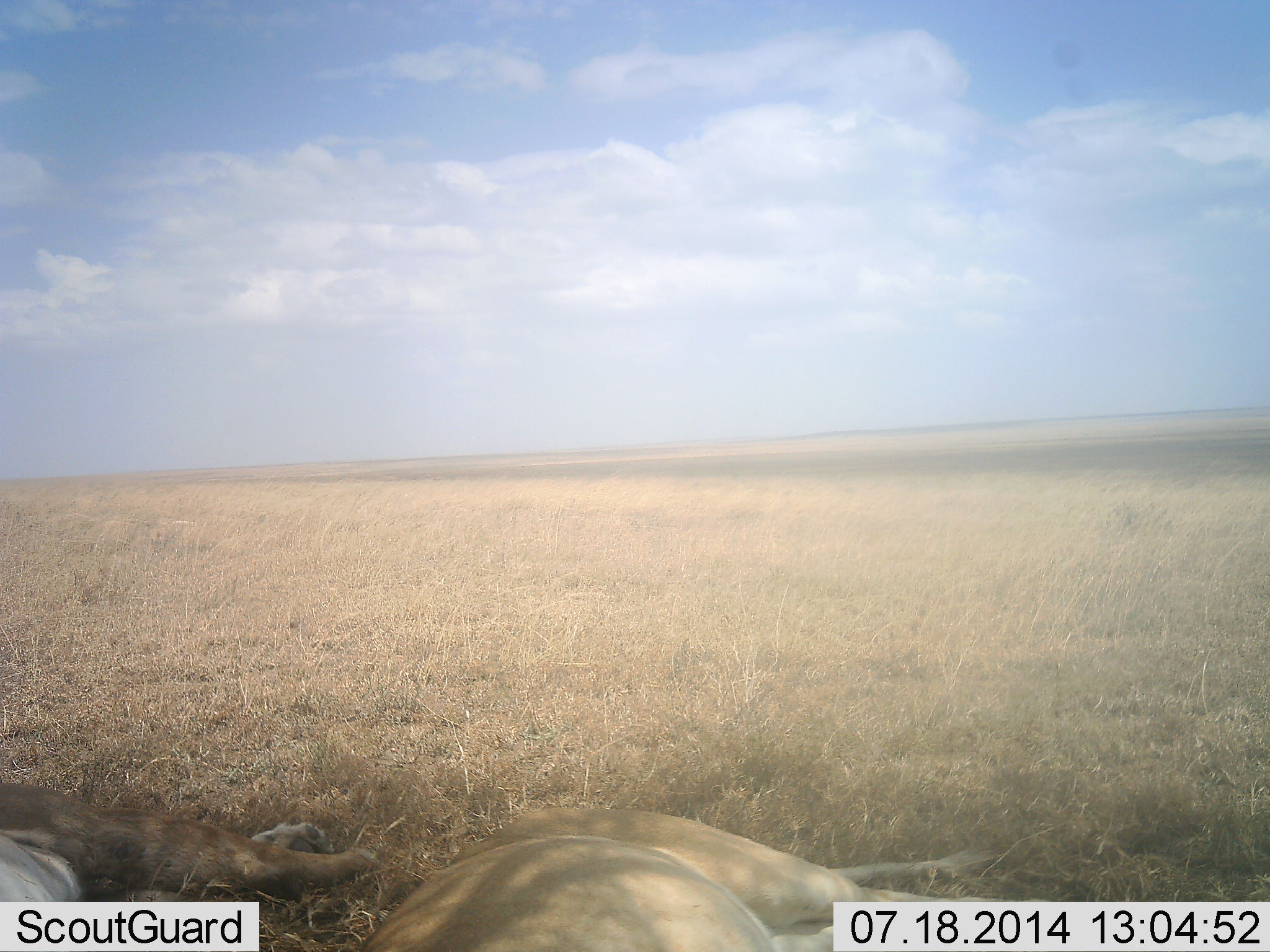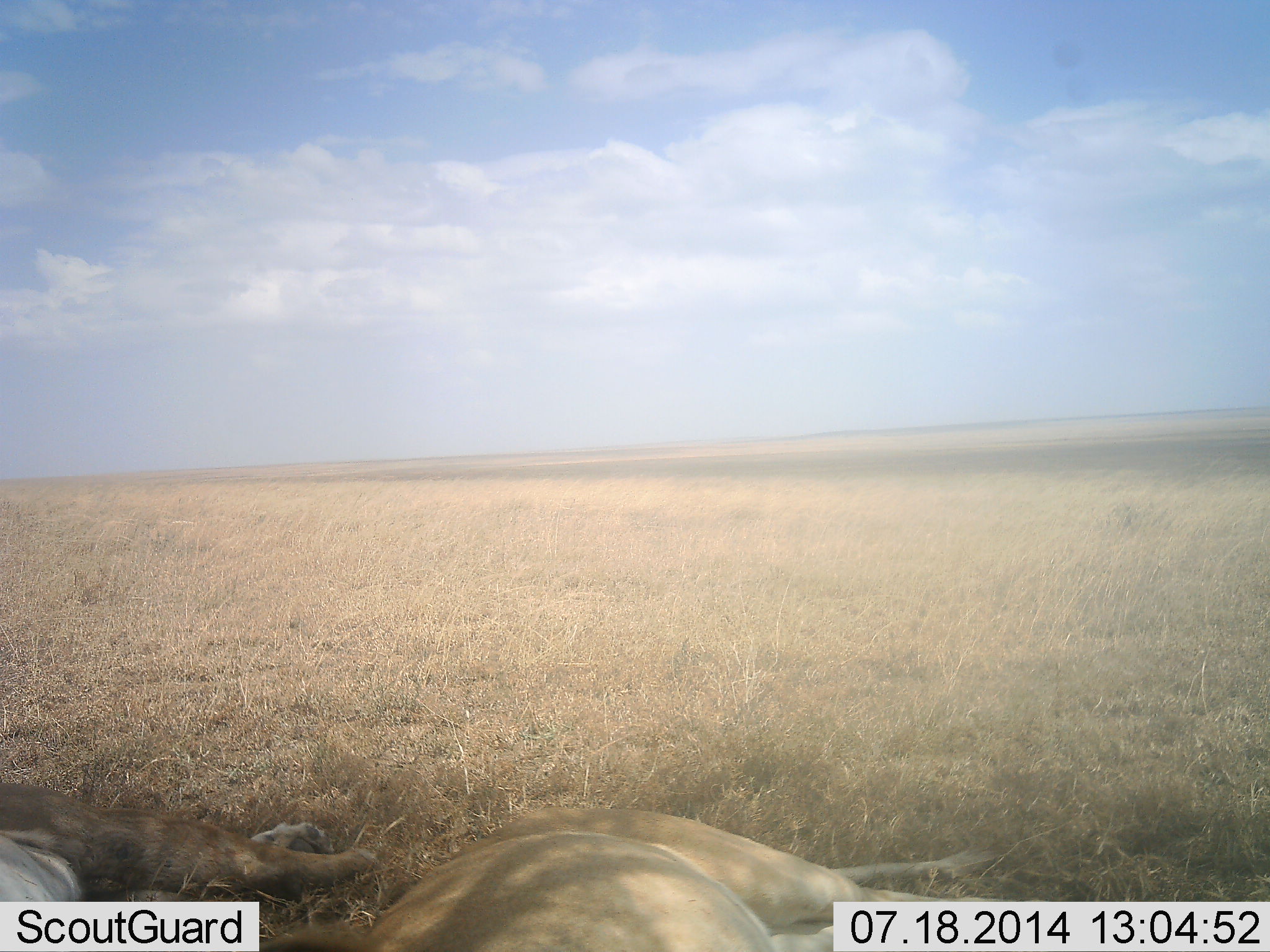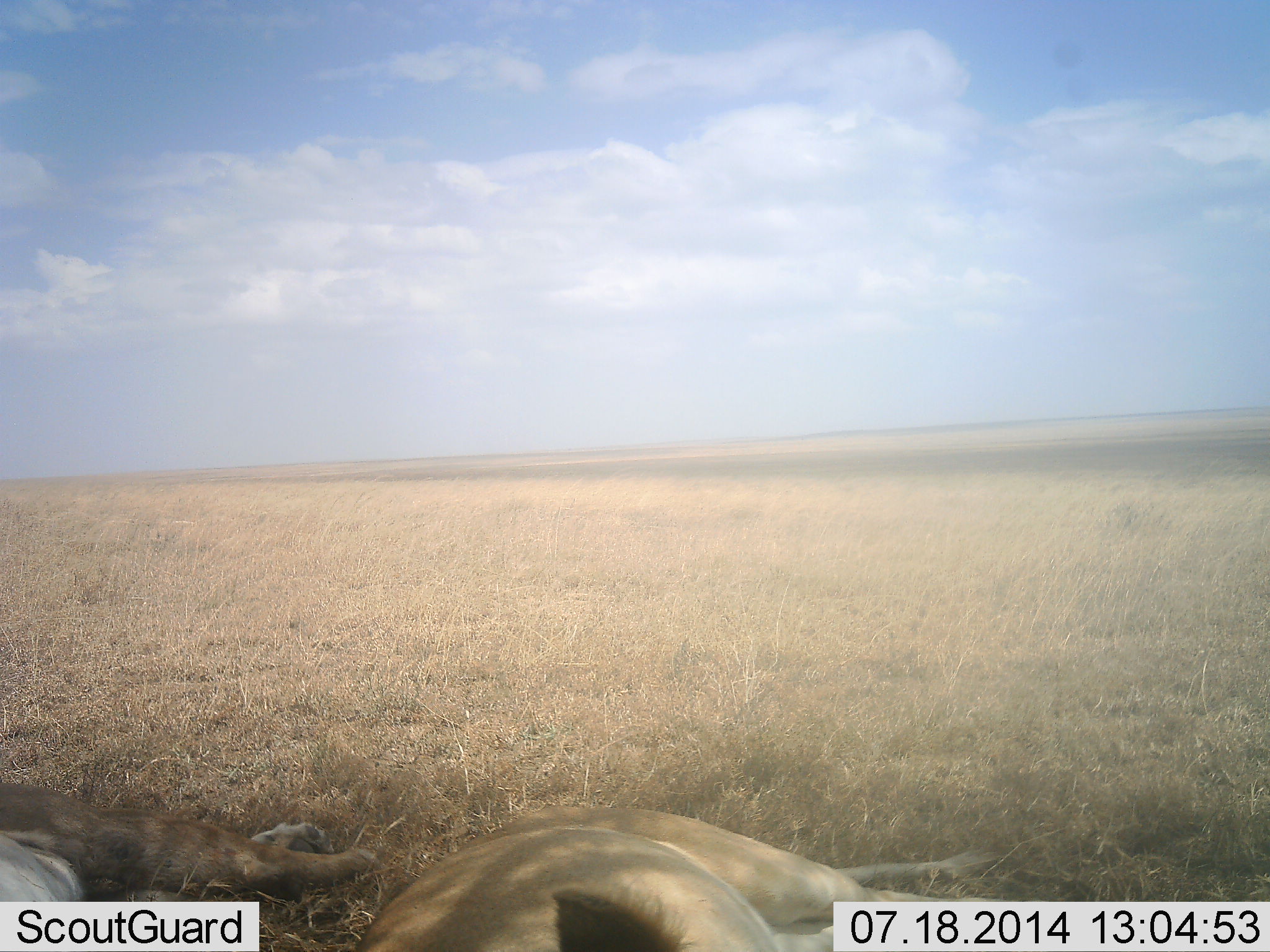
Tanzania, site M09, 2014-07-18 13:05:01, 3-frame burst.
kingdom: Animalia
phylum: Chordata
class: Mammalia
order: Carnivora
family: Felidae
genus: Panthera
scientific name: Panthera leo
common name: lion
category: lionfemale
Lionfemale (lion) (Panthera leo), count 2. Behavior (volunteer vote fractions): standing 0%, resting 100%, moving 0%, interacting 0%. Young present (vote fraction): 0%. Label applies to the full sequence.